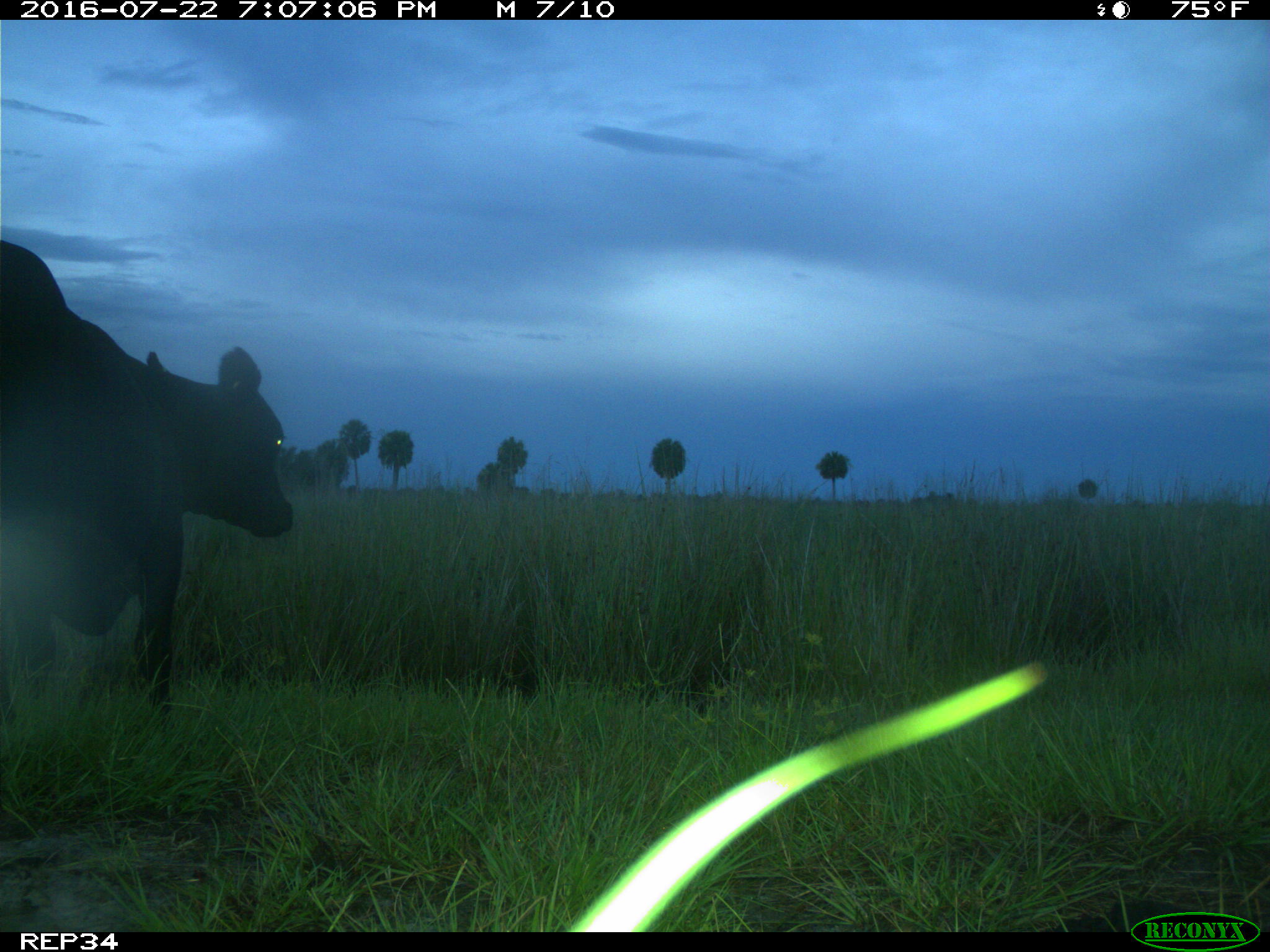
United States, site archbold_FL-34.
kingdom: Animalia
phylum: Chordata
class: Mammalia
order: Artiodactyla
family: Bovidae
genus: Bos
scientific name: Bos taurus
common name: domestic cow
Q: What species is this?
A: Bos taurus (domestic cow).